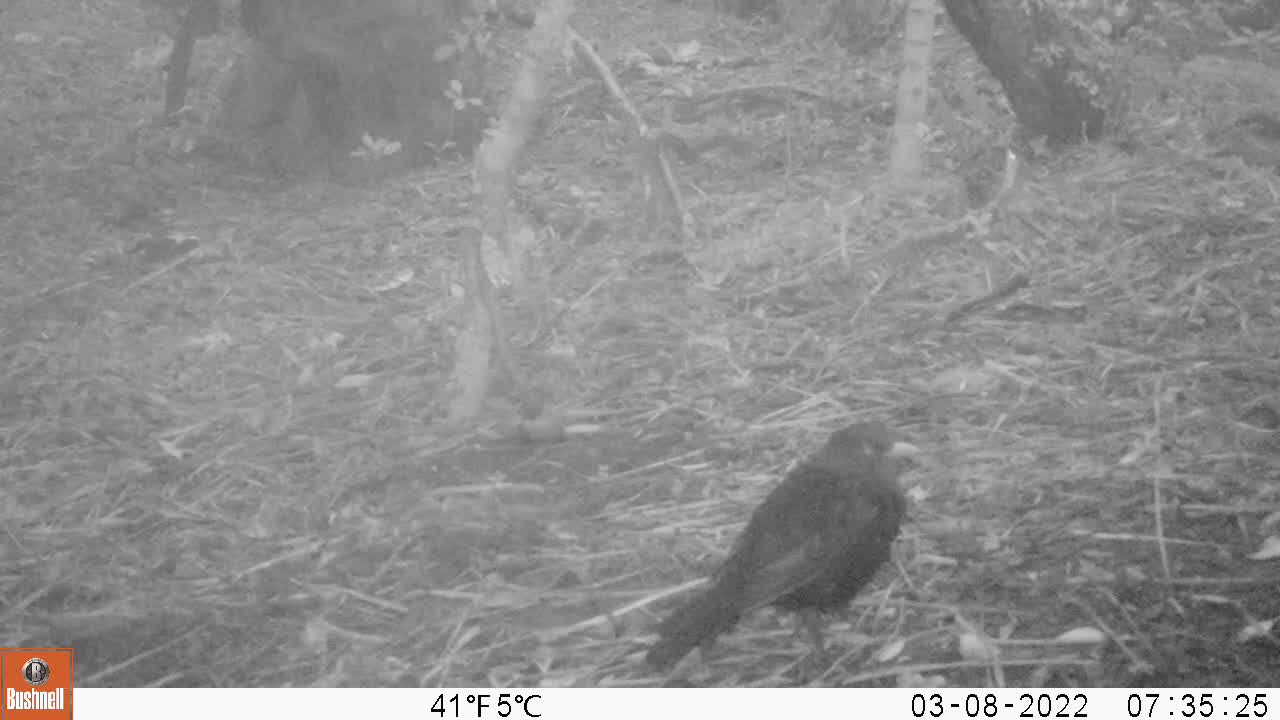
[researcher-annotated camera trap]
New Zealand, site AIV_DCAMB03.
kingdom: Animalia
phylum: Chordata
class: Aves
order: Passeriformes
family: Turdidae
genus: Turdus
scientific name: Turdus merula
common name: eurasian blackbird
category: blackbird